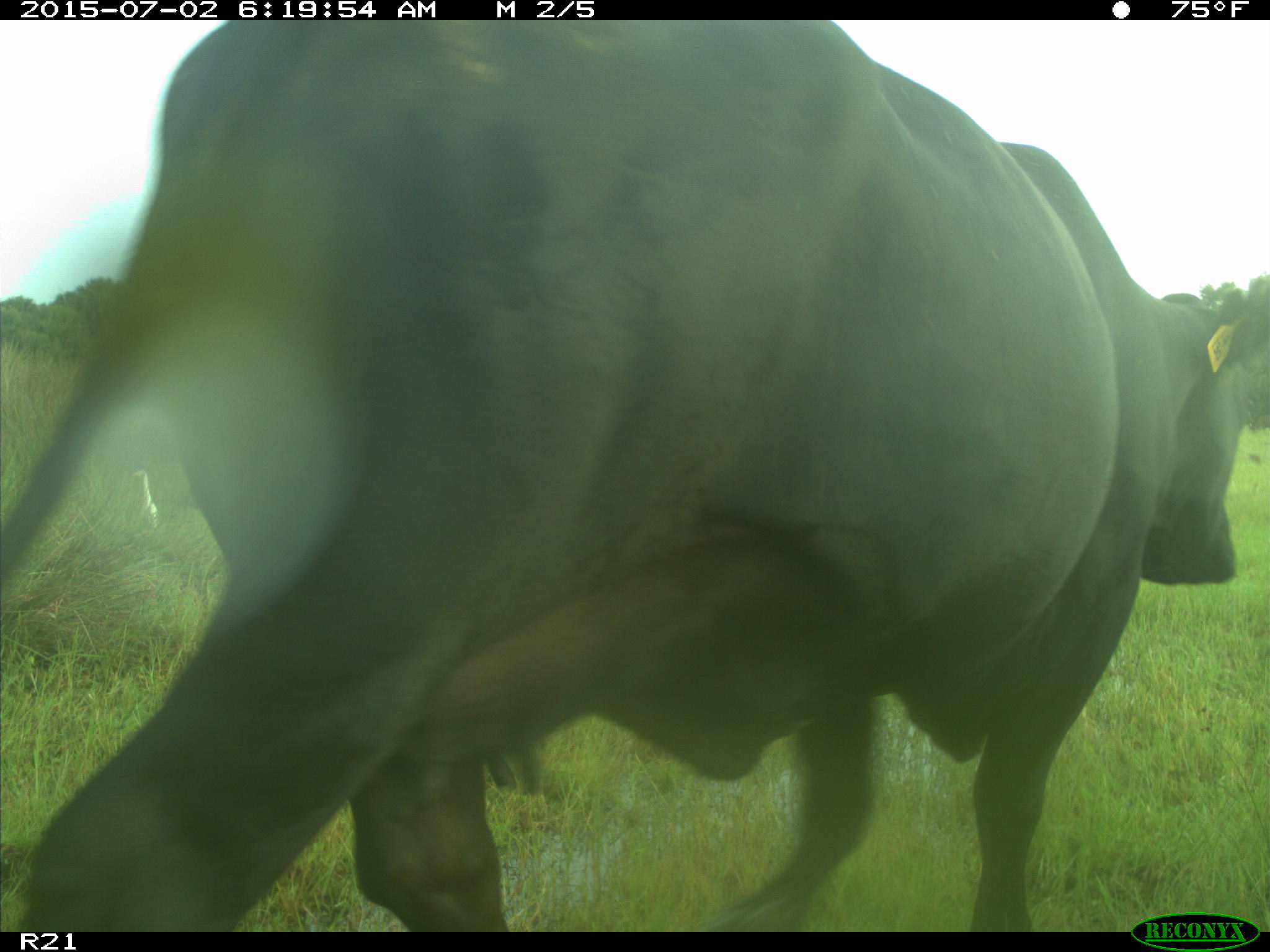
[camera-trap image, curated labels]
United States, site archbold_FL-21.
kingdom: Animalia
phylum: Chordata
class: Mammalia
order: Artiodactyla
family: Bovidae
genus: Bos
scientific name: Bos taurus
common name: domestic cow